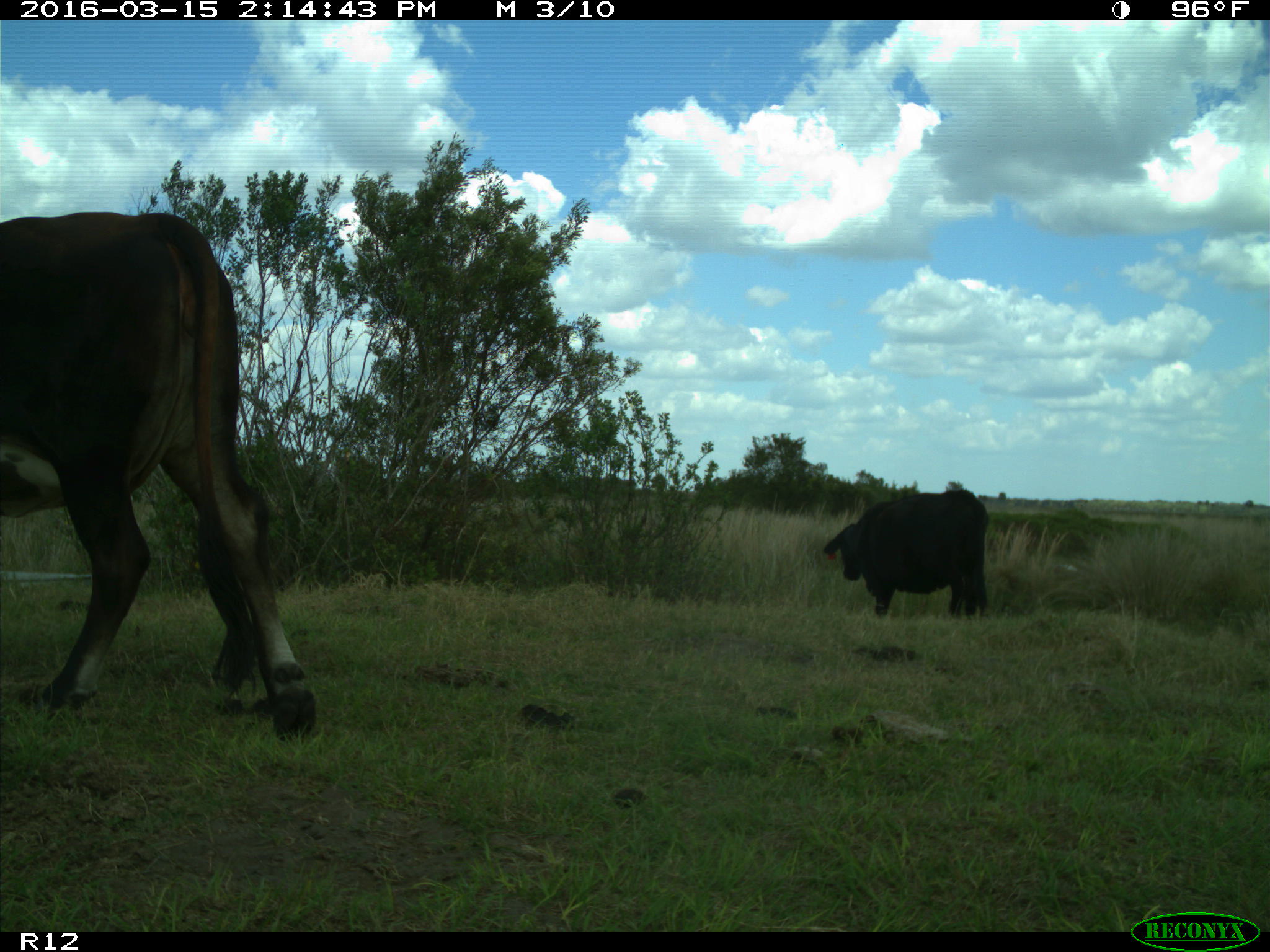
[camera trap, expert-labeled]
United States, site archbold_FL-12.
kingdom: Animalia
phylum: Chordata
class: Mammalia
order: Artiodactyla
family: Bovidae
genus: Bos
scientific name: Bos taurus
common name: domestic cow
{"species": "Bos taurus (domestic cow)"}